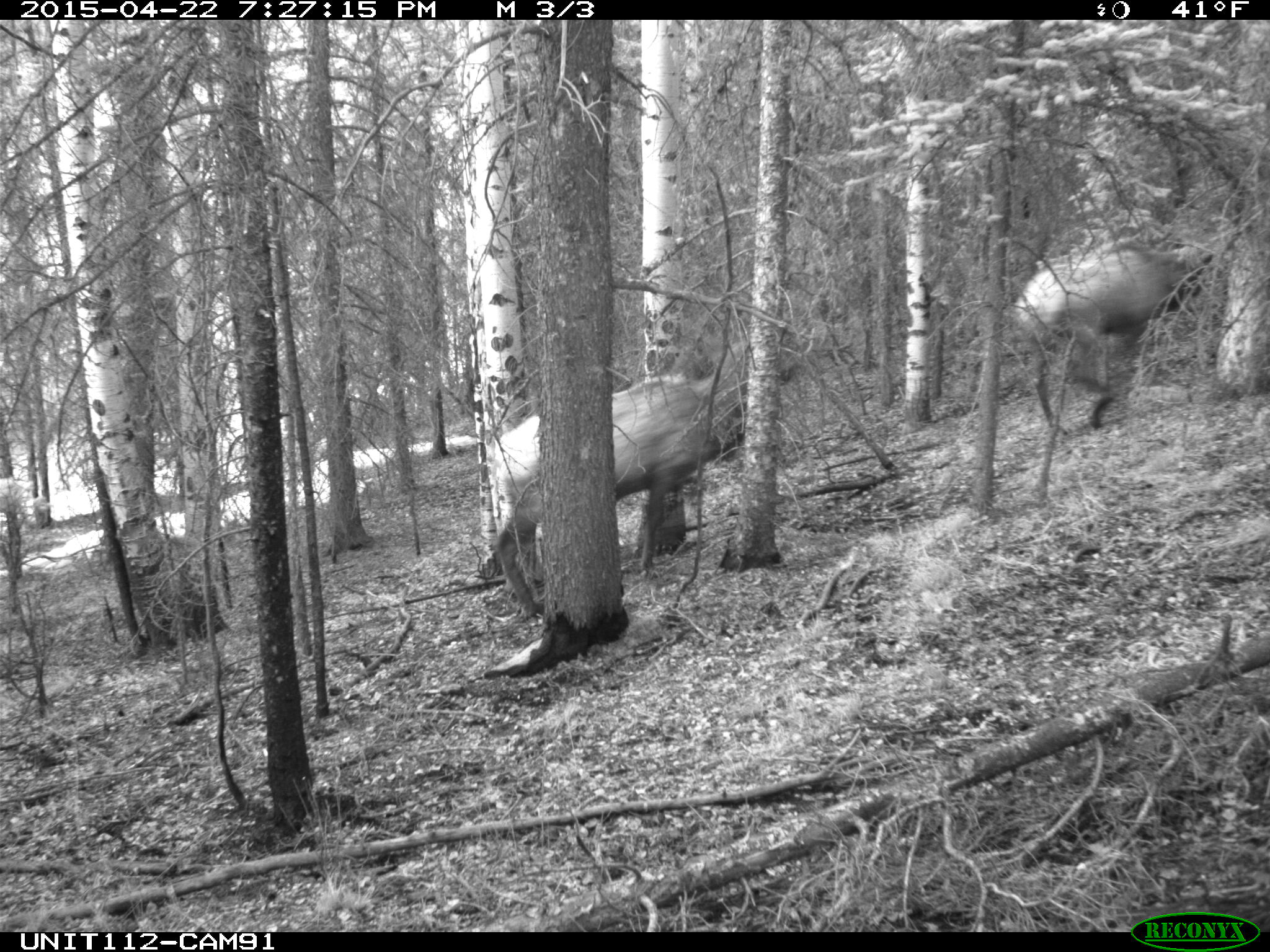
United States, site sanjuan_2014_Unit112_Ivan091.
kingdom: Animalia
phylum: Chordata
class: Mammalia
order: Artiodactyla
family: Cervidae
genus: Cervus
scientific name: Cervus elaphus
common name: red deer